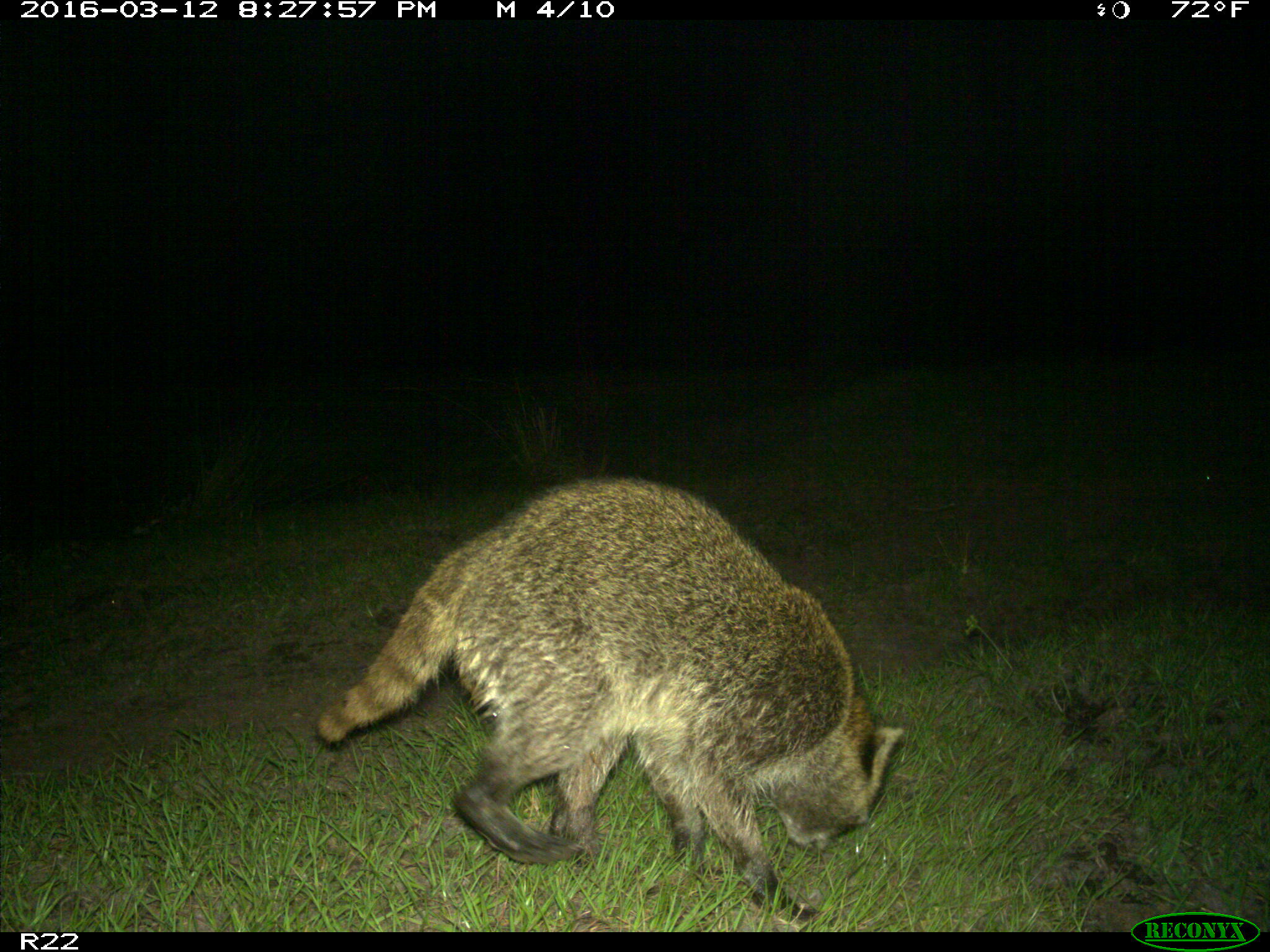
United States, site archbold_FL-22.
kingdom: Animalia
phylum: Chordata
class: Mammalia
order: Carnivora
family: Procyonidae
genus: Procyon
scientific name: Procyon lotor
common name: common raccoon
Procyon lotor (common raccoon).